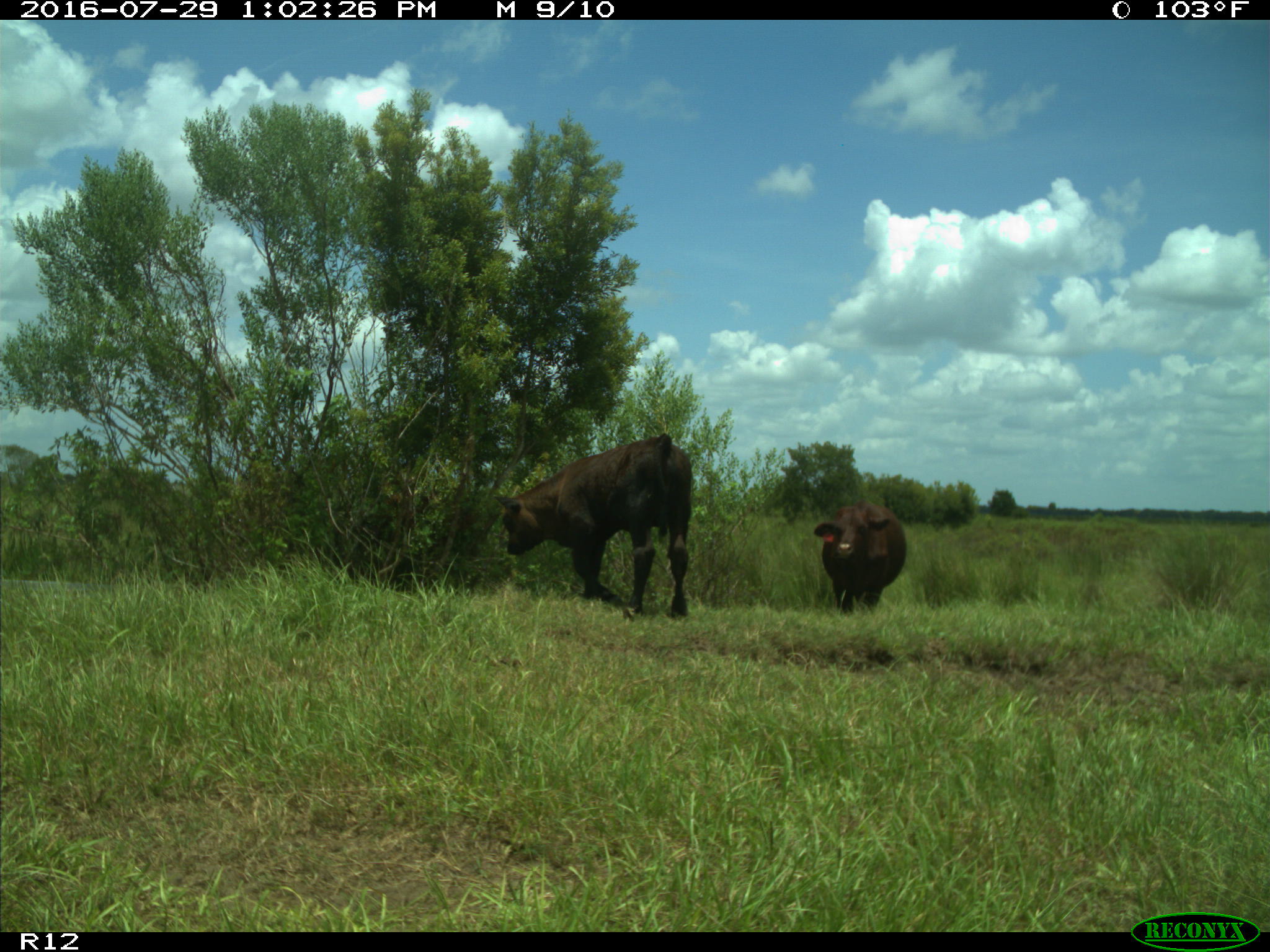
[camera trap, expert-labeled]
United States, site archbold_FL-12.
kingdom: Animalia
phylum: Chordata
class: Mammalia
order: Artiodactyla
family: Bovidae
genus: Bos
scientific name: Bos taurus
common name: domestic cow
Bos taurus (domestic cow).